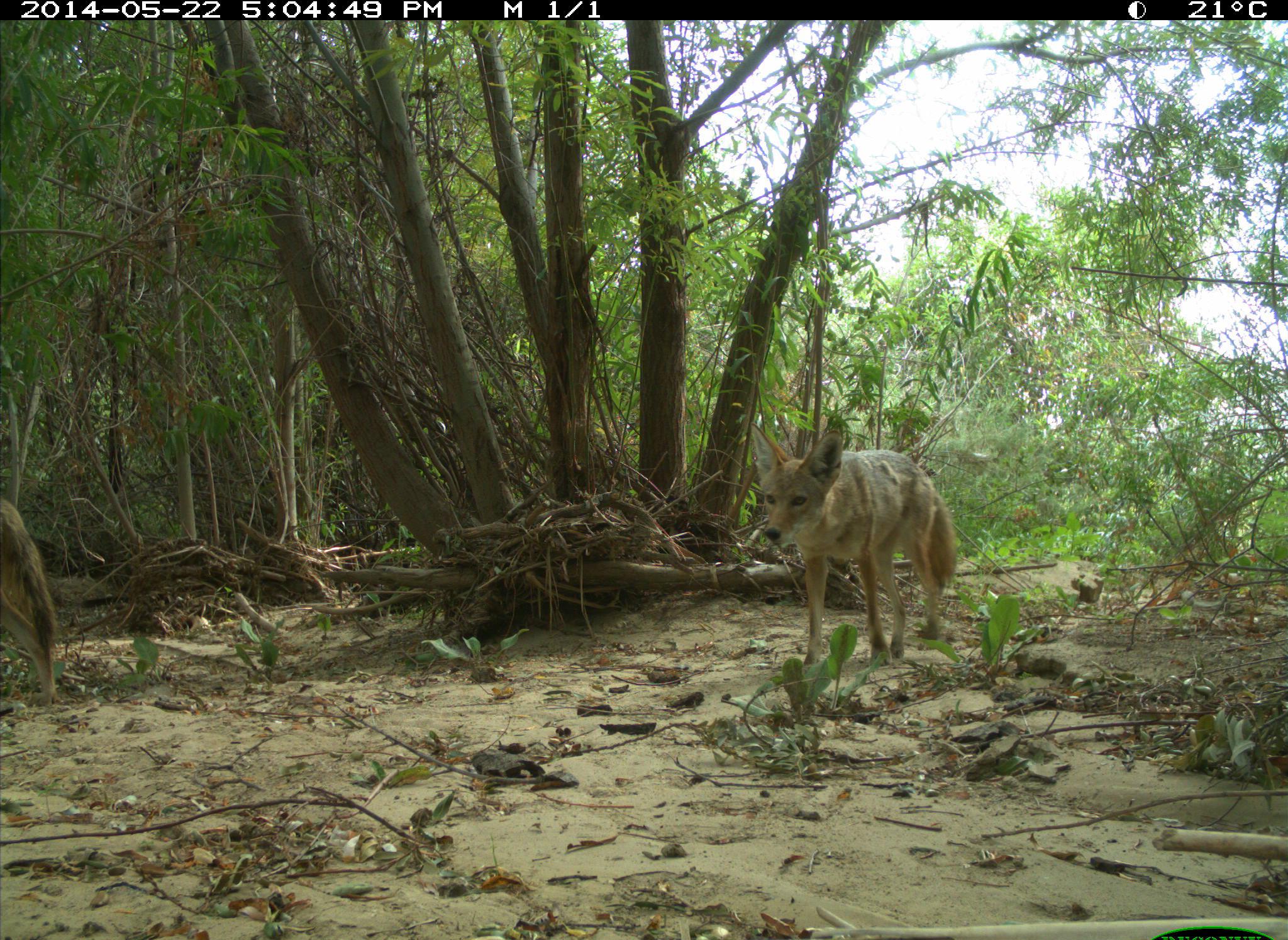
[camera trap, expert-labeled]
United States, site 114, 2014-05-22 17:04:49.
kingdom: Animalia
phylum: Chordata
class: Mammalia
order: Carnivora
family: Canidae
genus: Canis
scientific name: Canis latrans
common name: coyote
Coyote (Canis latrans).